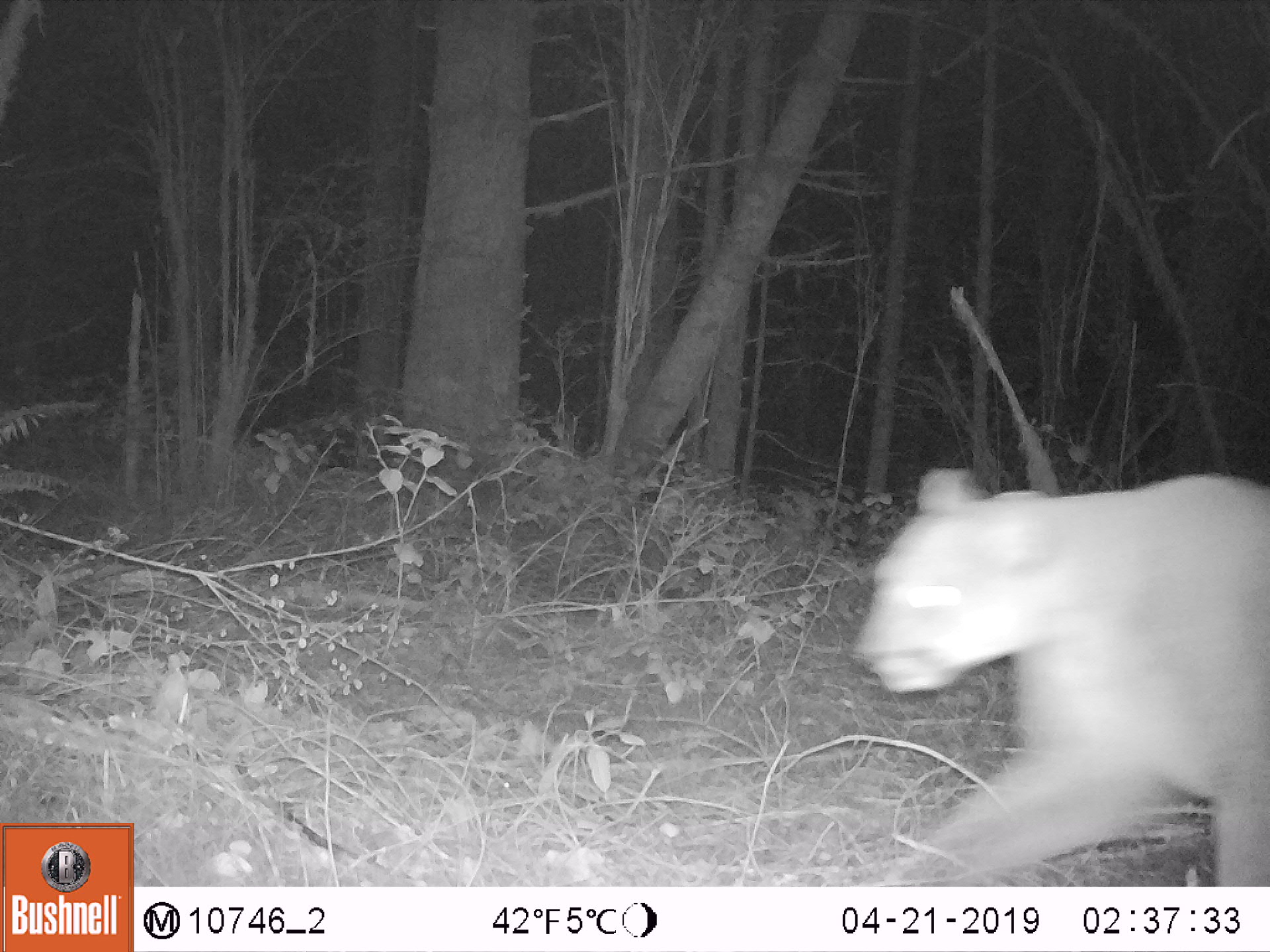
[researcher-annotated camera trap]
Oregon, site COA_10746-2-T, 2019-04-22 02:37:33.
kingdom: Animalia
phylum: Chordata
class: Mammalia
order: Carnivora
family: Felidae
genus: Puma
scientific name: Puma concolor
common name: cougar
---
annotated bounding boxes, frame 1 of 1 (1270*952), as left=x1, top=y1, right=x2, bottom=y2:
cougar: left=845, top=443, right=1265, bottom=881